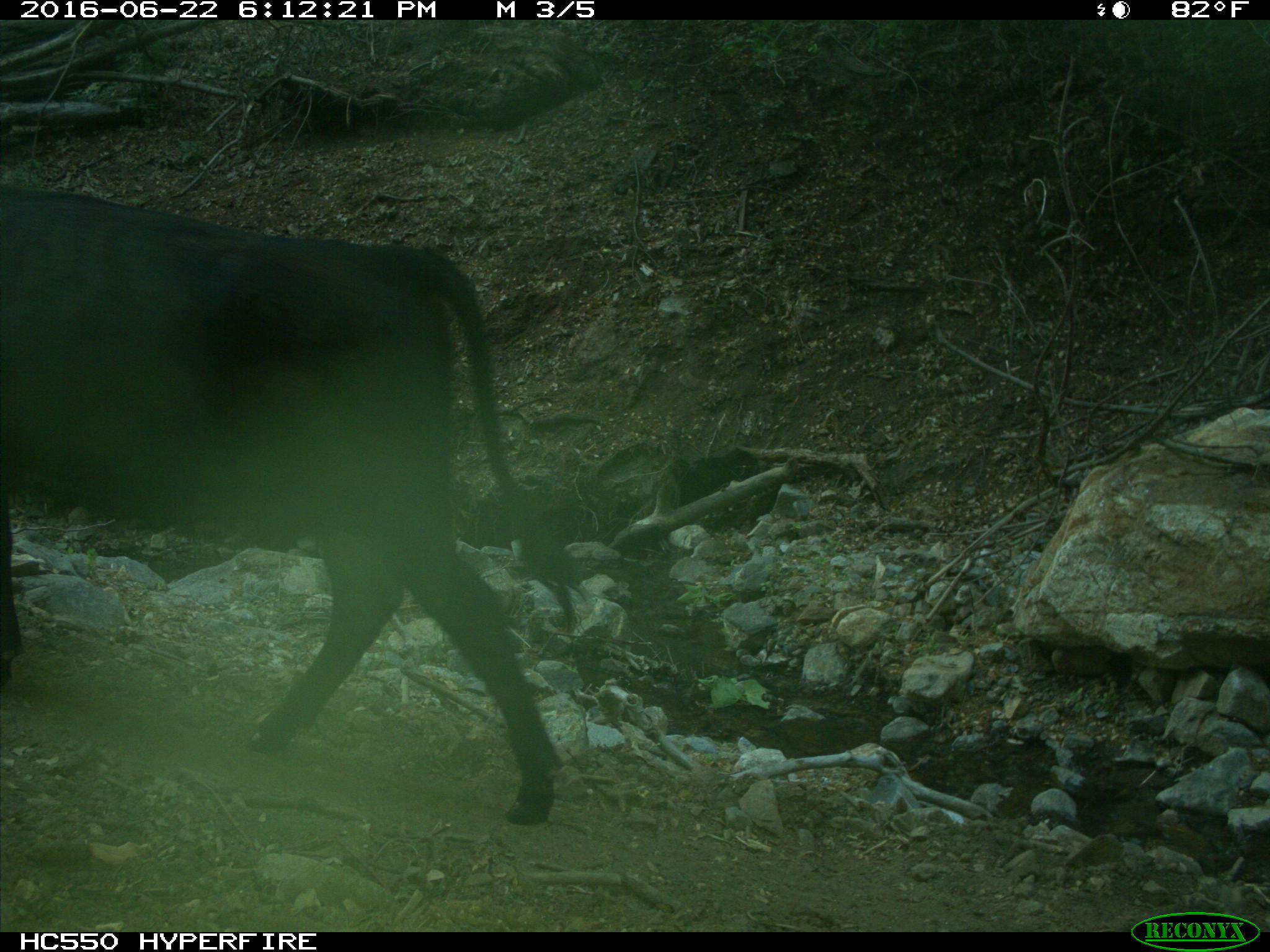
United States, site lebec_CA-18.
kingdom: Animalia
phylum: Chordata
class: Mammalia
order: Artiodactyla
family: Bovidae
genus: Bos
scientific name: Bos taurus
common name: domestic cow